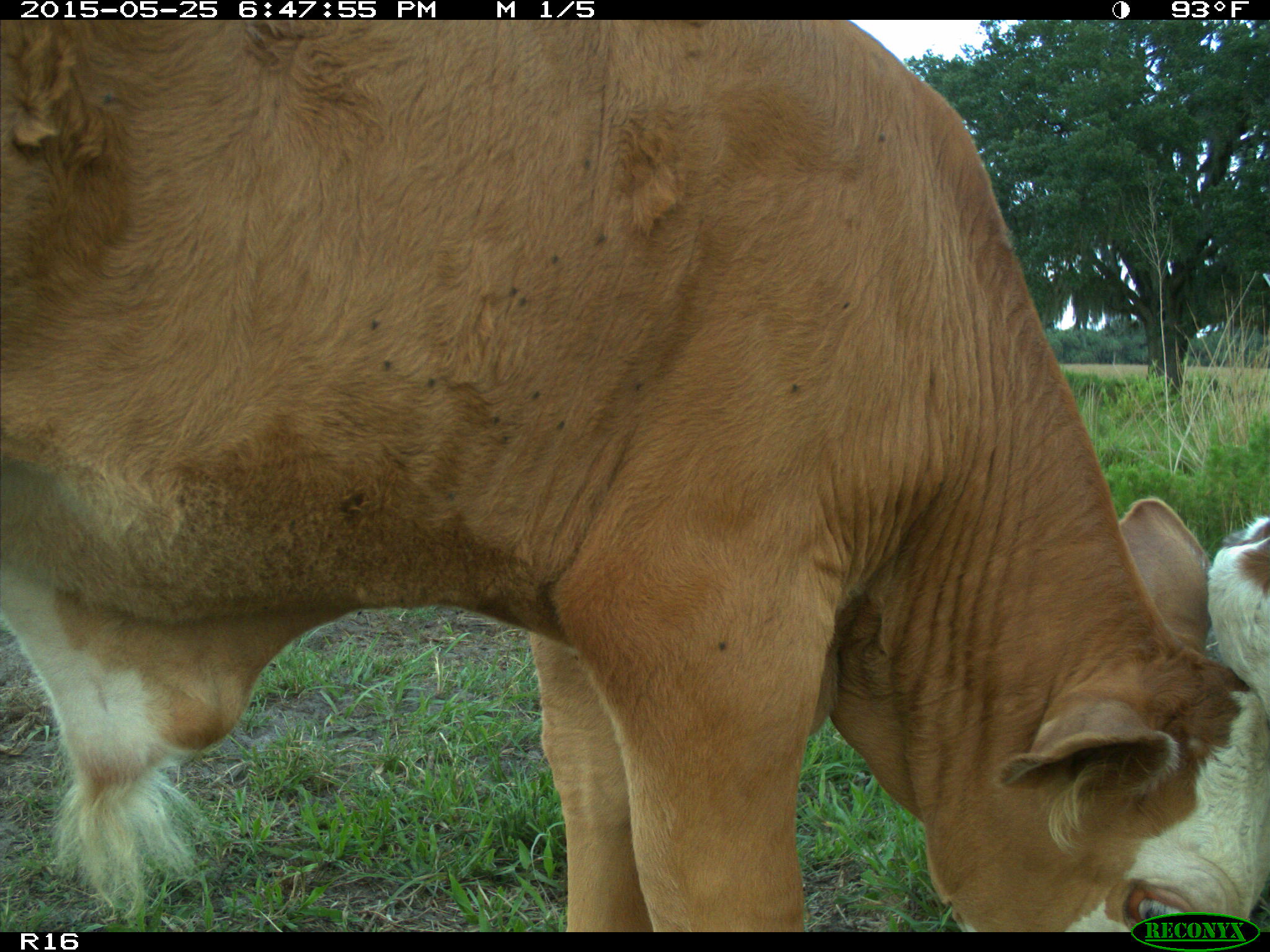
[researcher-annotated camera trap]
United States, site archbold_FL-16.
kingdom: Animalia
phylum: Chordata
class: Mammalia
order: Artiodactyla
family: Bovidae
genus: Bos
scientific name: Bos taurus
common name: domestic cow